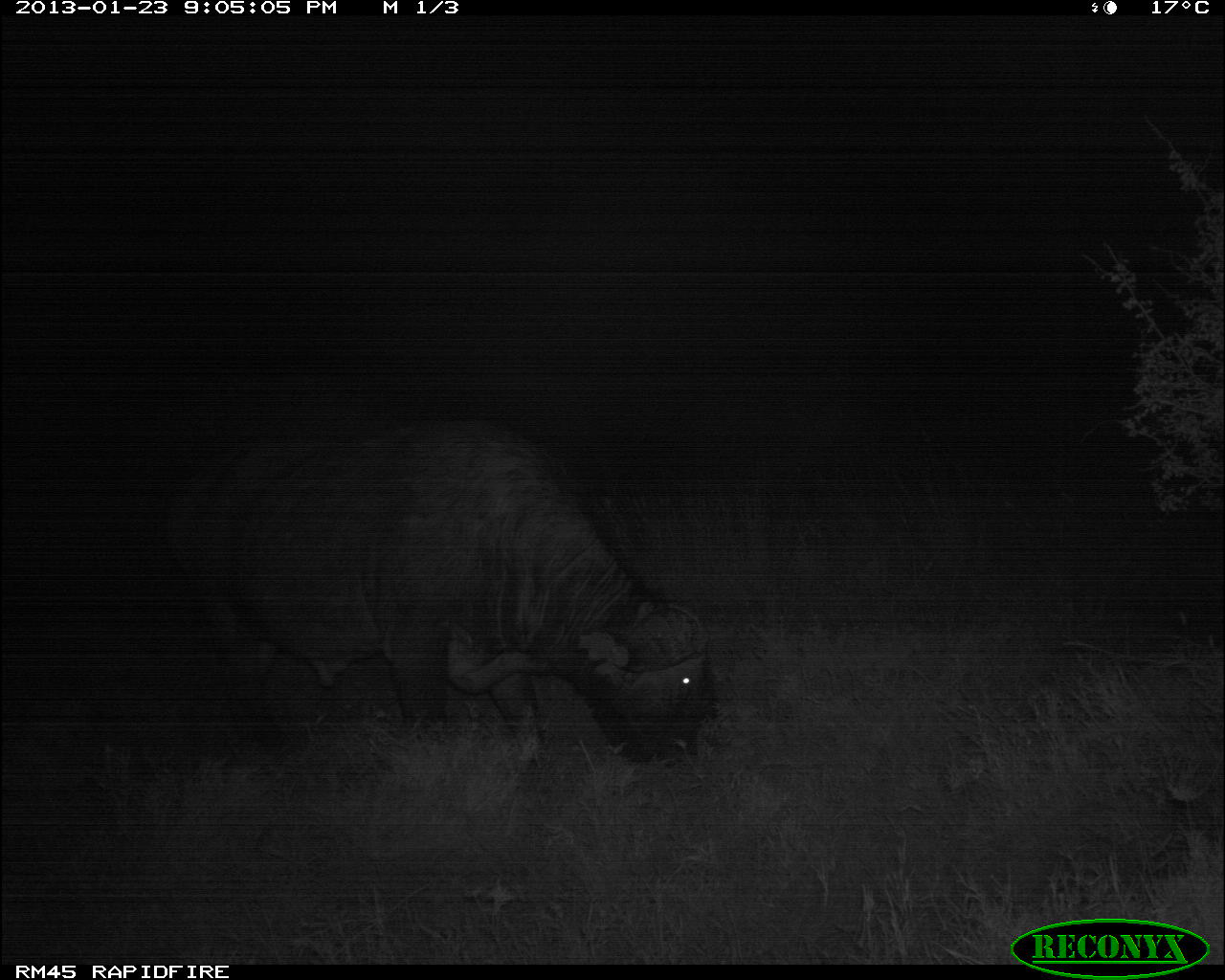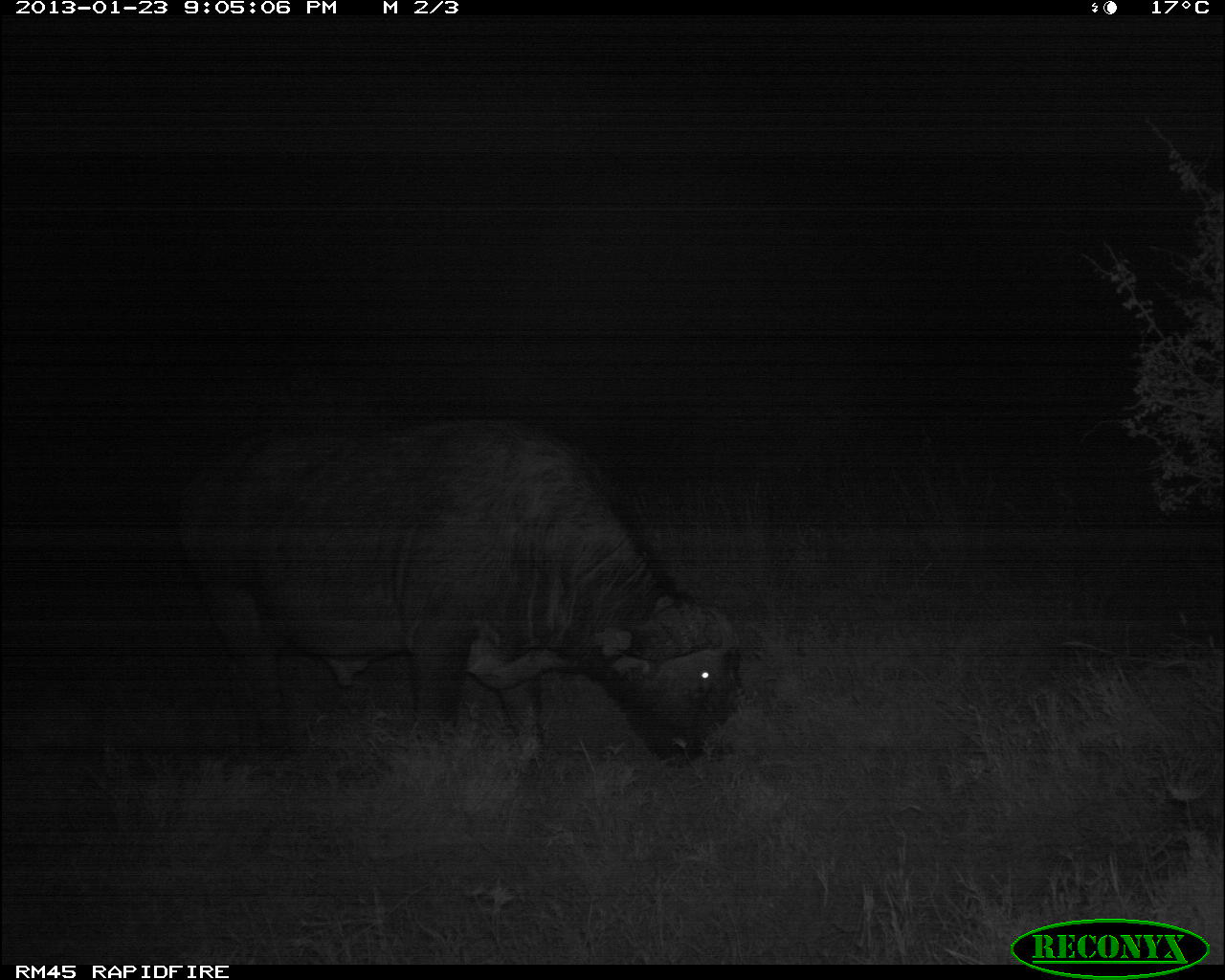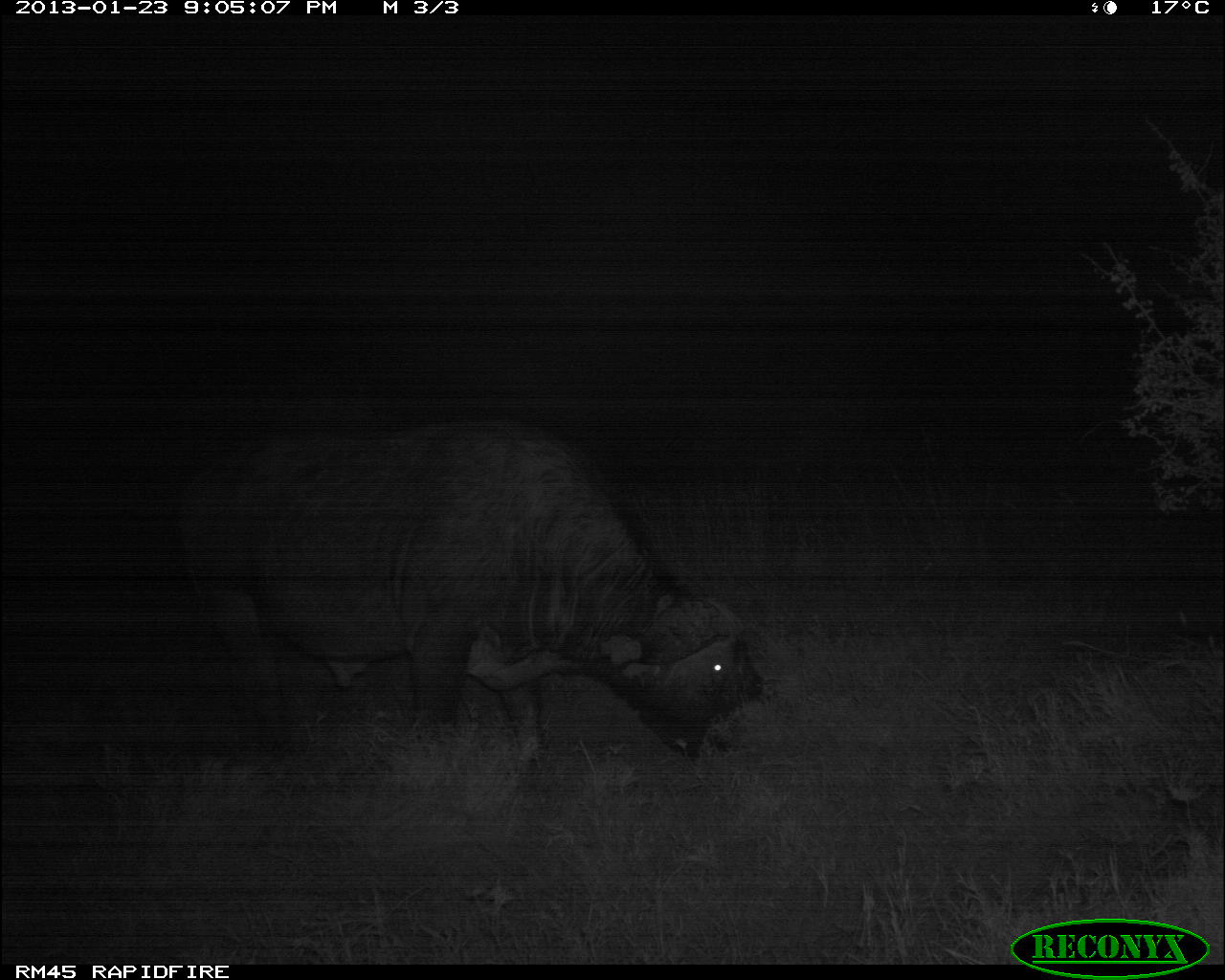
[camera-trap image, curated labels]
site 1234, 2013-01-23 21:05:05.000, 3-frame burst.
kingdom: Animalia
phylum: Chordata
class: Mammalia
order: Artiodactyla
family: Bovidae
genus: Syncerus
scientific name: Syncerus caffer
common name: african buffalo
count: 1